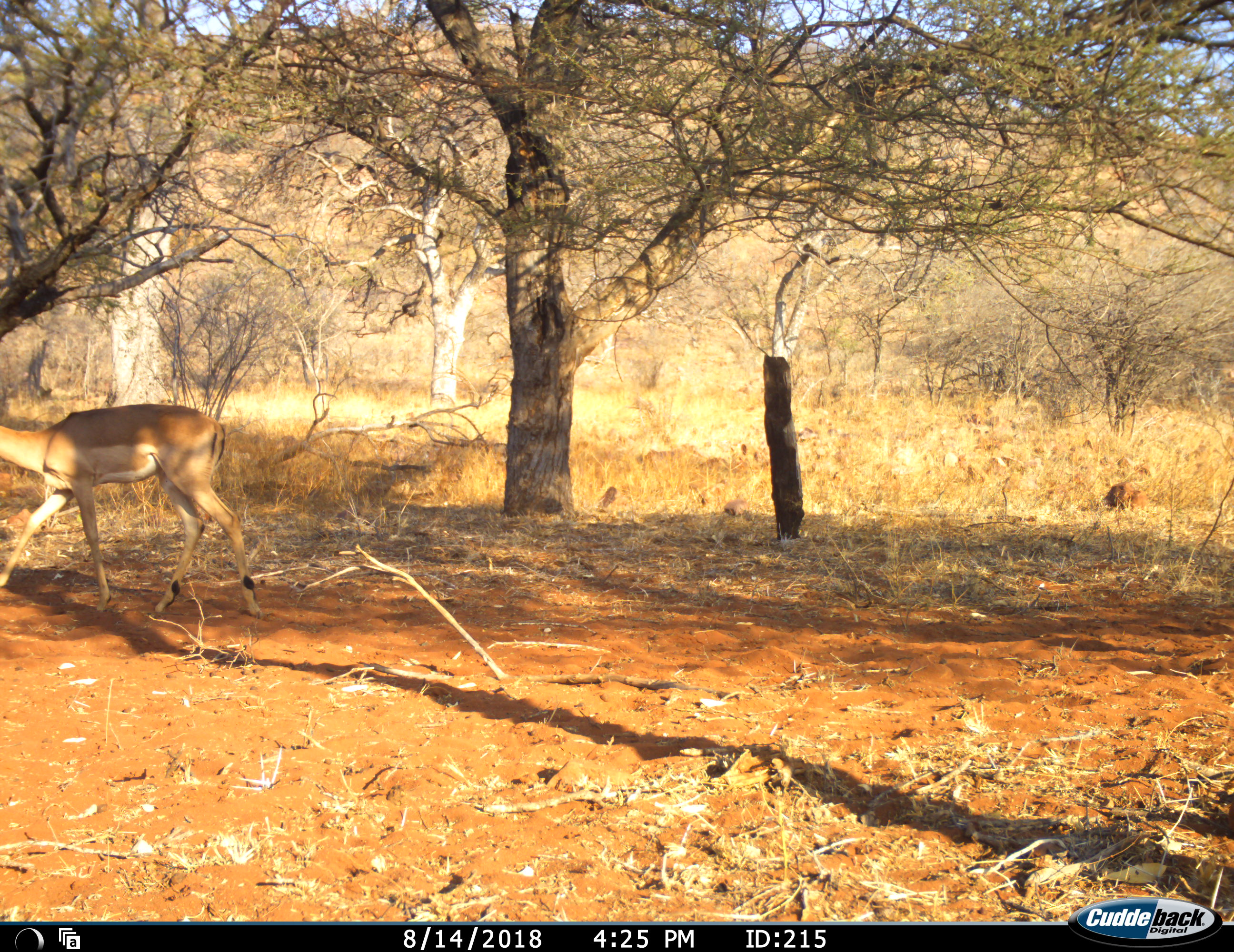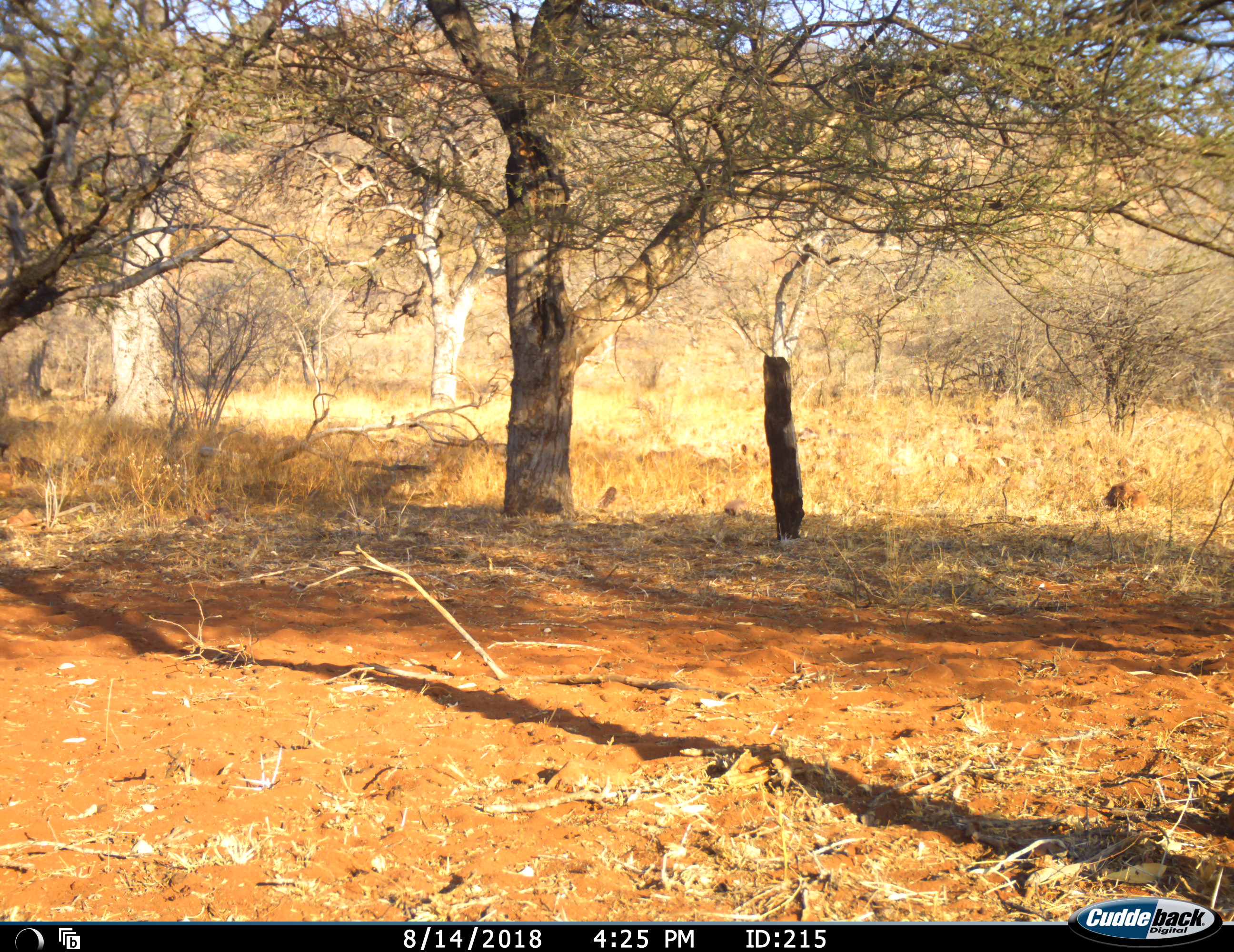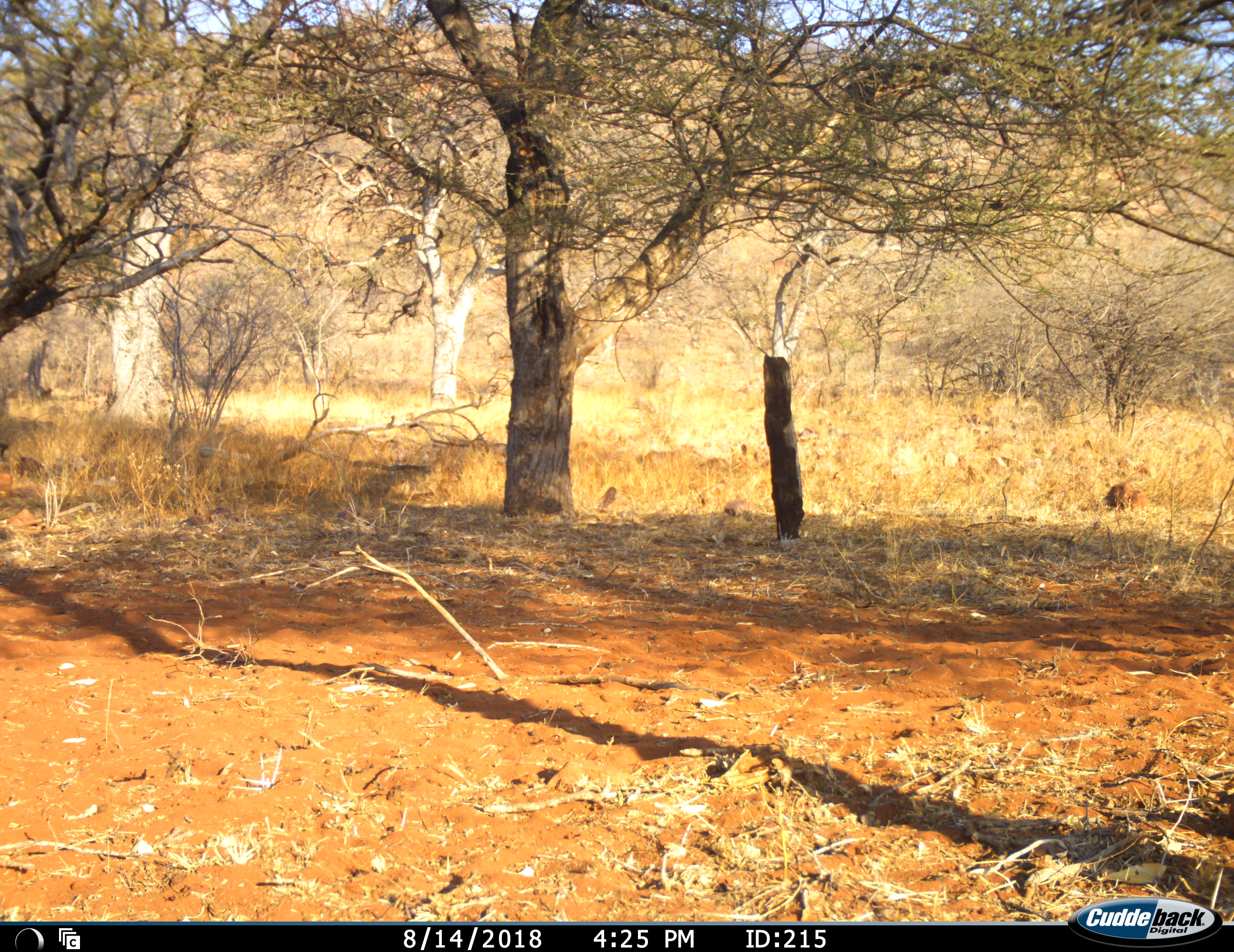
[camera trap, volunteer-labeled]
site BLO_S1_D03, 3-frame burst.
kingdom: Animalia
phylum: Chordata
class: Mammalia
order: Artiodactyla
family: Bovidae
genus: Aepyceros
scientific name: Aepyceros melampus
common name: impala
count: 1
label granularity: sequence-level